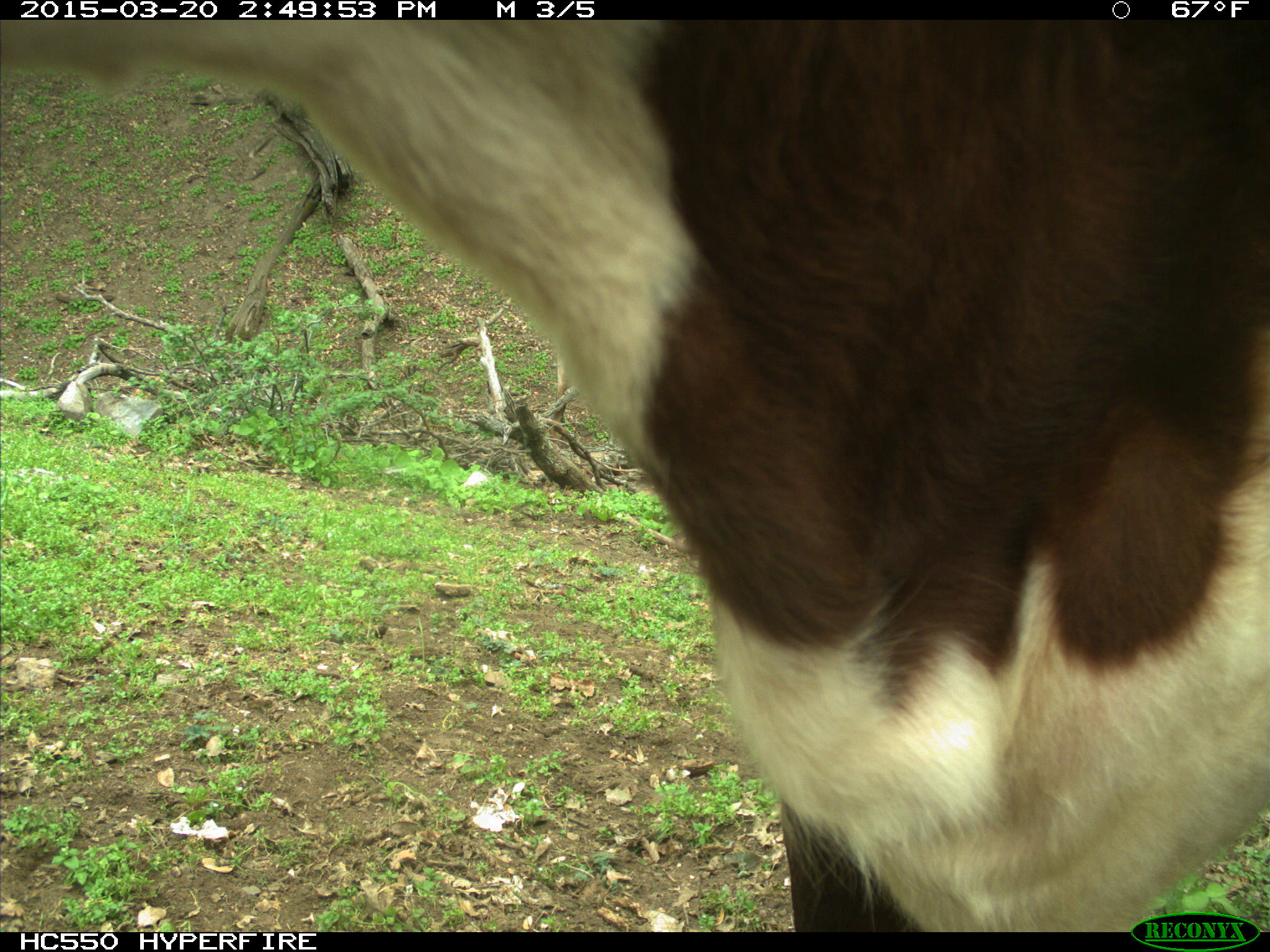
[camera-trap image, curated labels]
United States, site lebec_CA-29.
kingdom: Animalia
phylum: Chordata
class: Mammalia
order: Artiodactyla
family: Bovidae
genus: Bos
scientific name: Bos taurus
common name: domestic cow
Bos taurus (domestic cow).